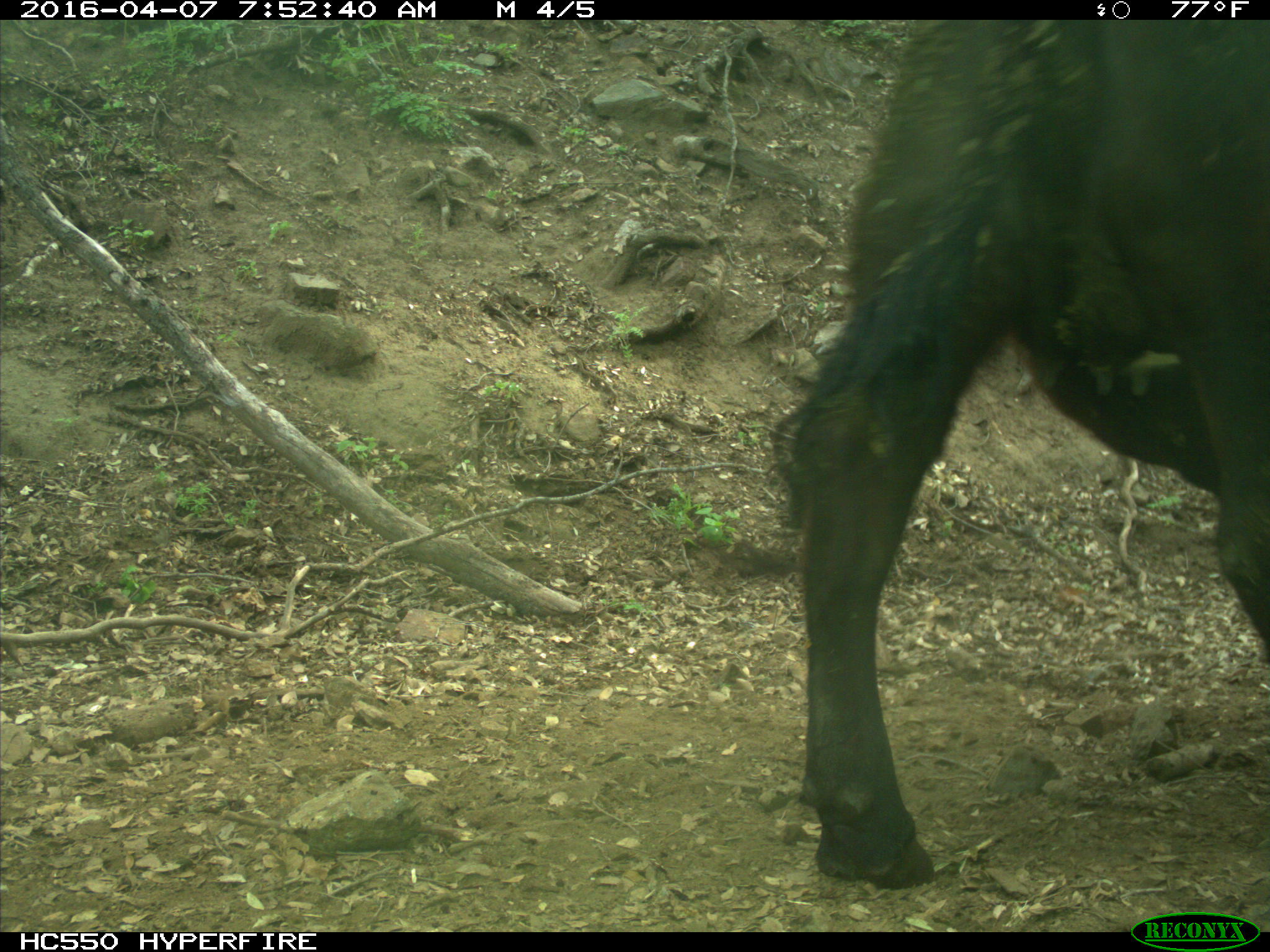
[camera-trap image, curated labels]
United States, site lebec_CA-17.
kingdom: Animalia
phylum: Chordata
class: Mammalia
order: Artiodactyla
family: Bovidae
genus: Bos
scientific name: Bos taurus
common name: domestic cow